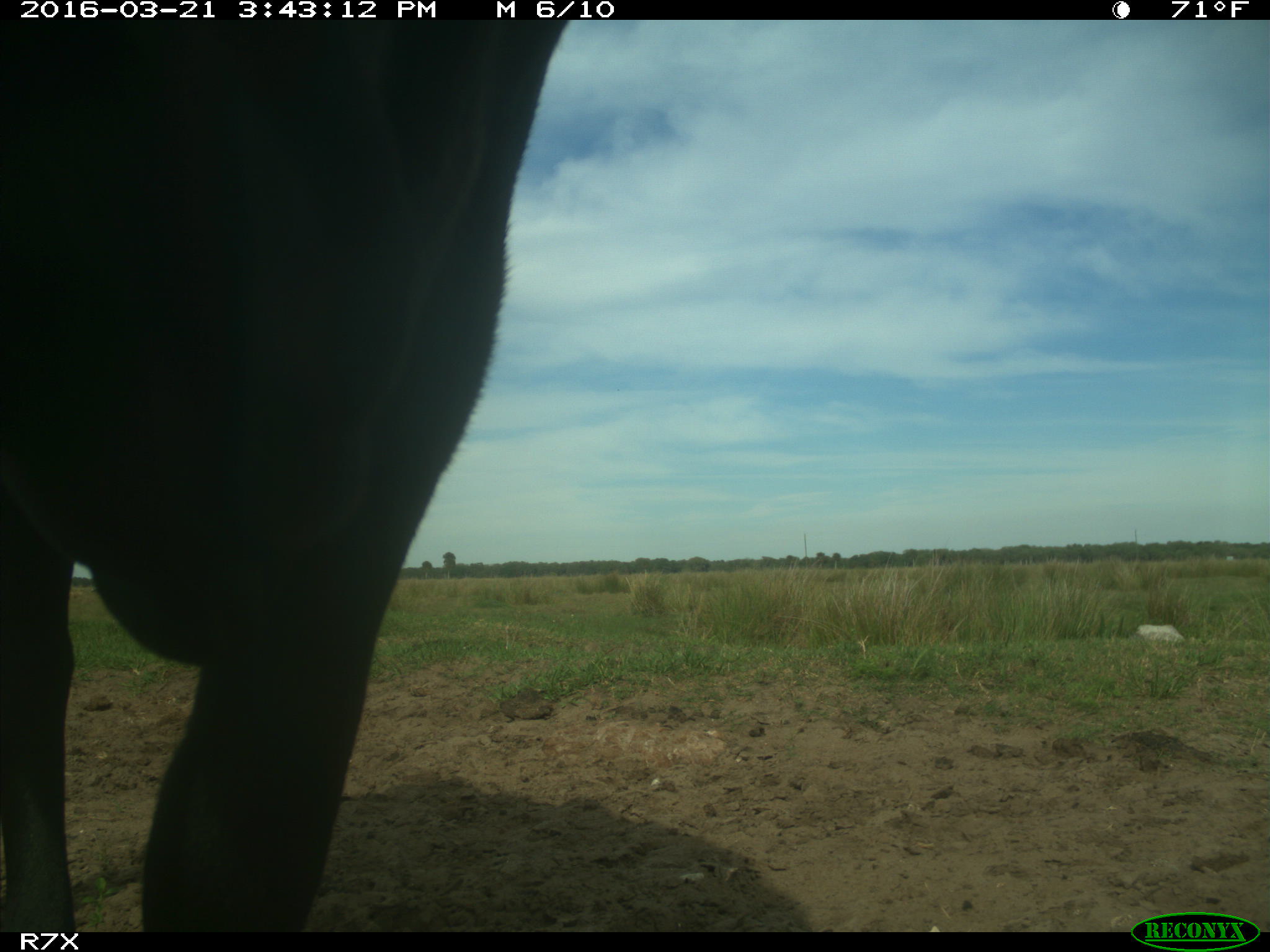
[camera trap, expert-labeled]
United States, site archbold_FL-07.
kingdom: Animalia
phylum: Chordata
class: Mammalia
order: Artiodactyla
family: Bovidae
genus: Bos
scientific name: Bos taurus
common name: domestic cow